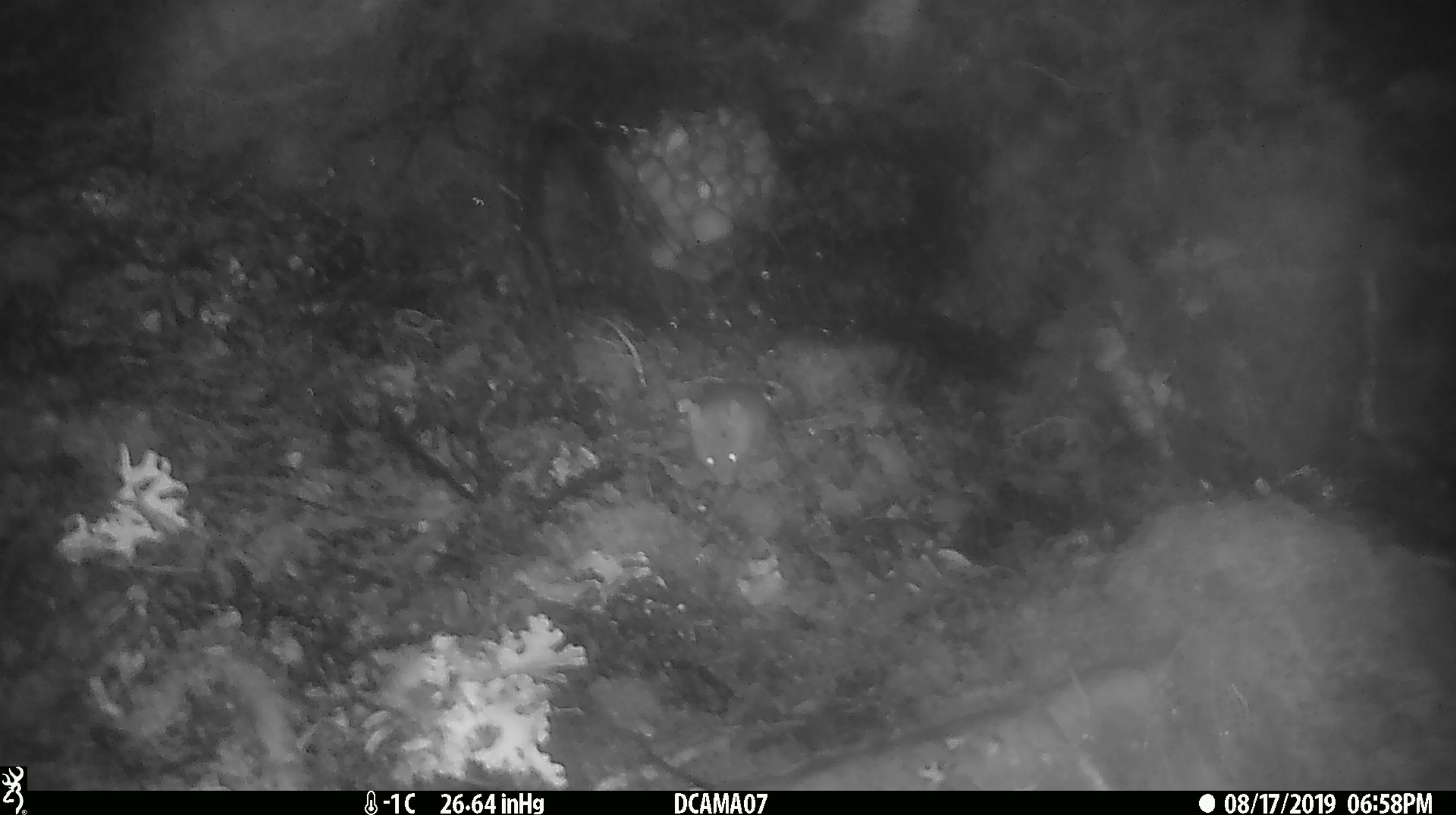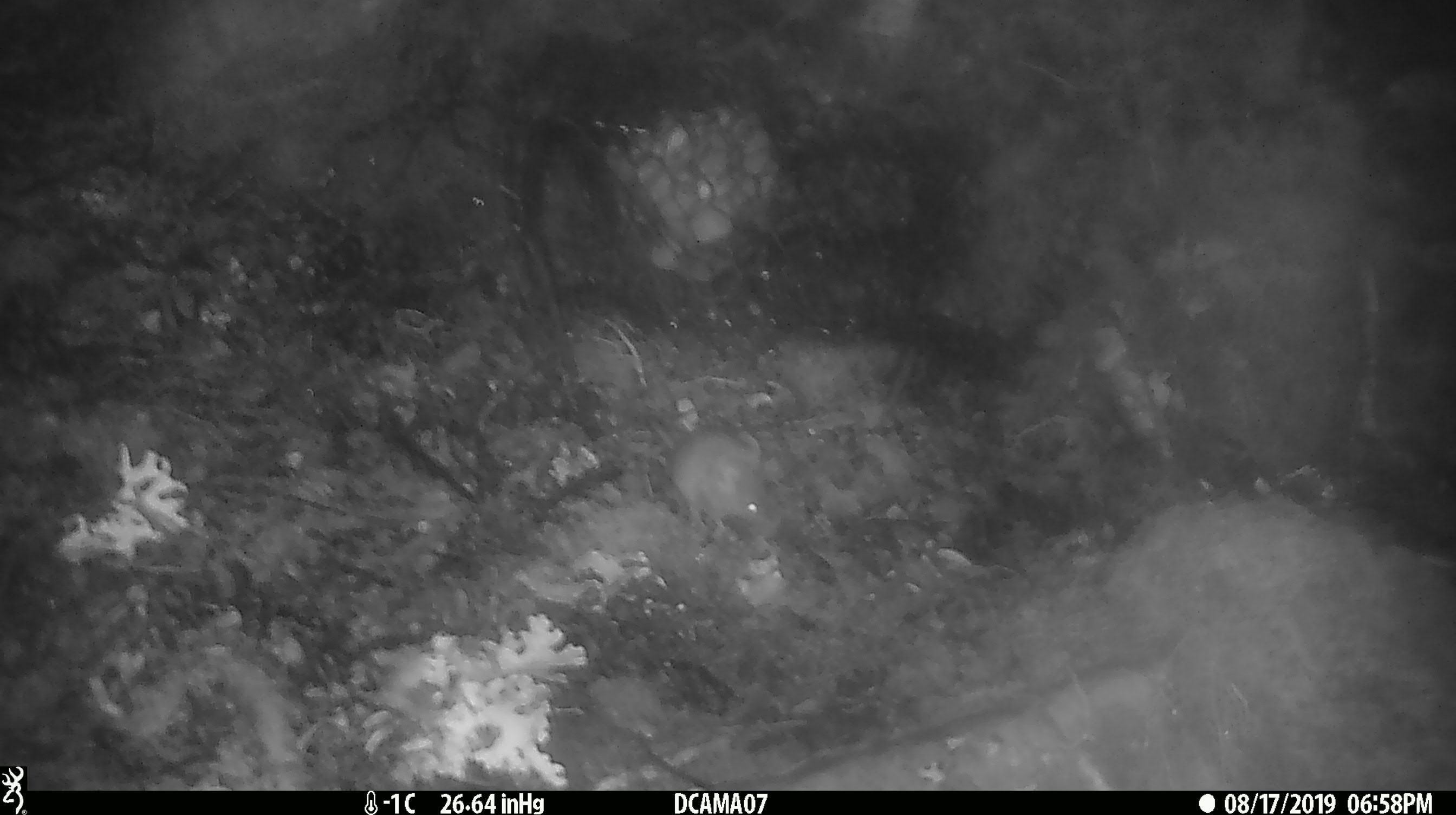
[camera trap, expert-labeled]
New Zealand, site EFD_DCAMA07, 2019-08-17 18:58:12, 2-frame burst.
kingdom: Animalia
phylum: Chordata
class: Mammalia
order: Rodentia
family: Muridae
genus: Mus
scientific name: Mus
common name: mouse